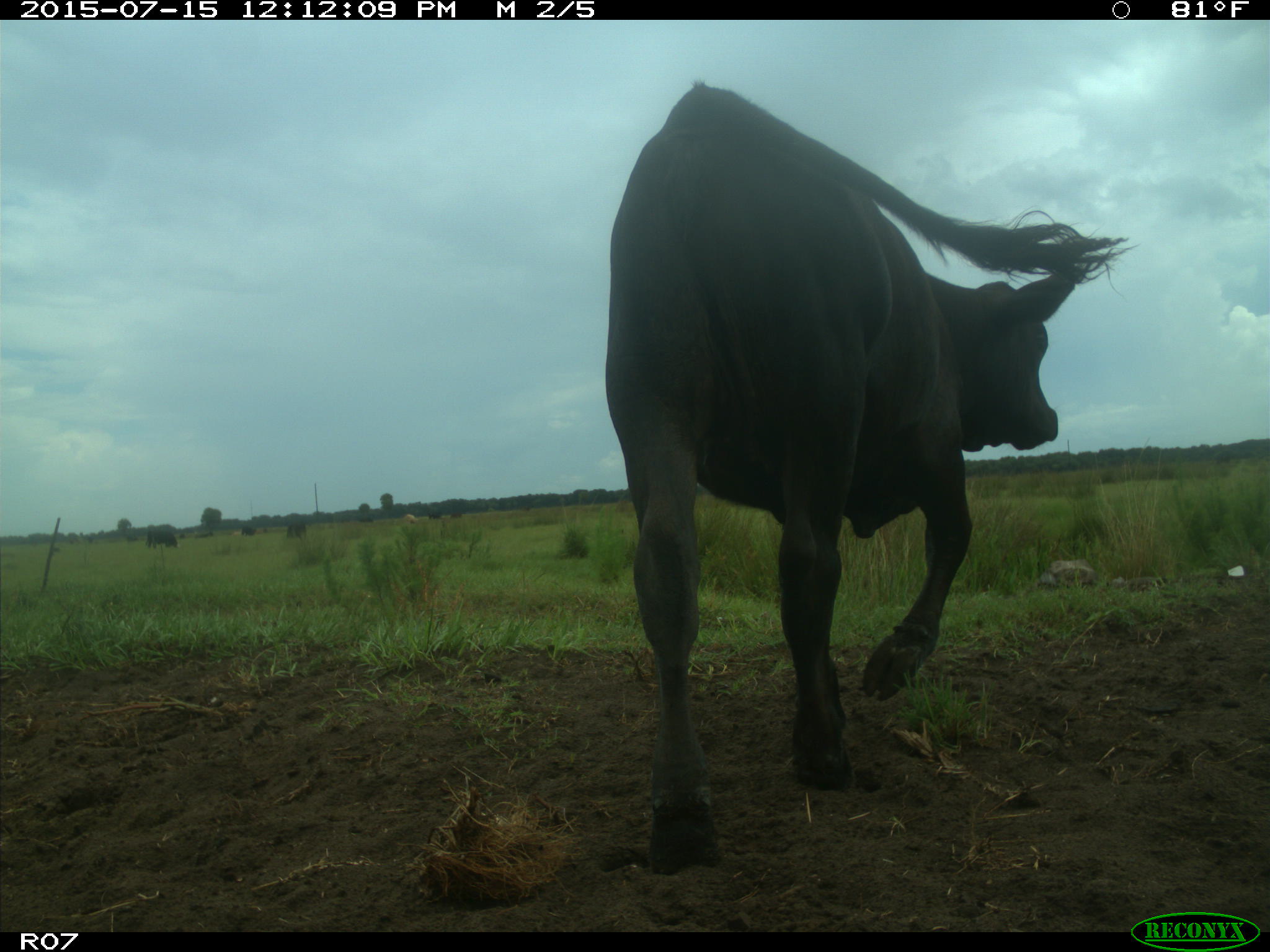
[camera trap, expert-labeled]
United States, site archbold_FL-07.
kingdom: Animalia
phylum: Chordata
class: Mammalia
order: Artiodactyla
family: Bovidae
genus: Bos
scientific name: Bos taurus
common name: domestic cow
Bos taurus (domestic cow).